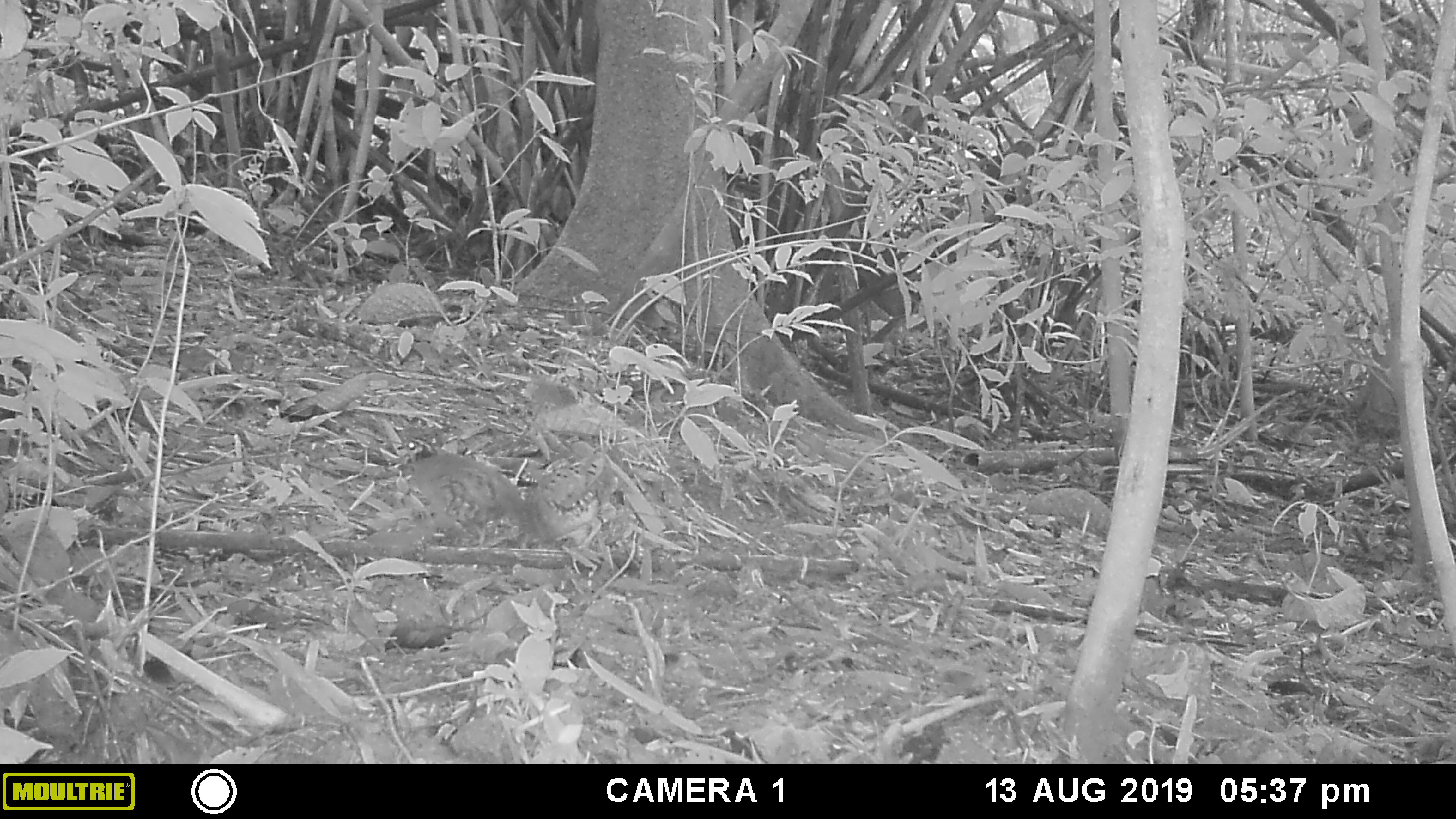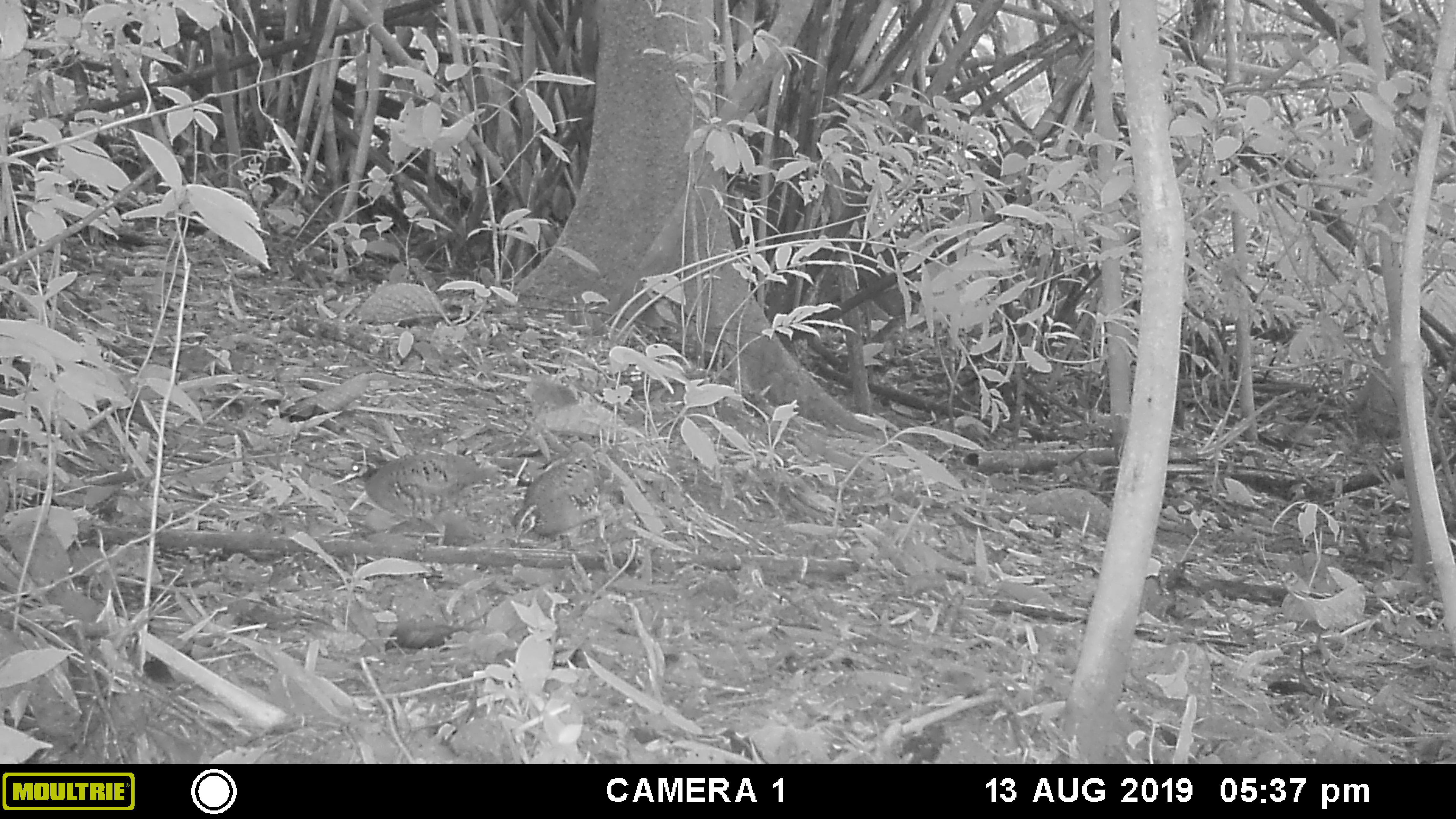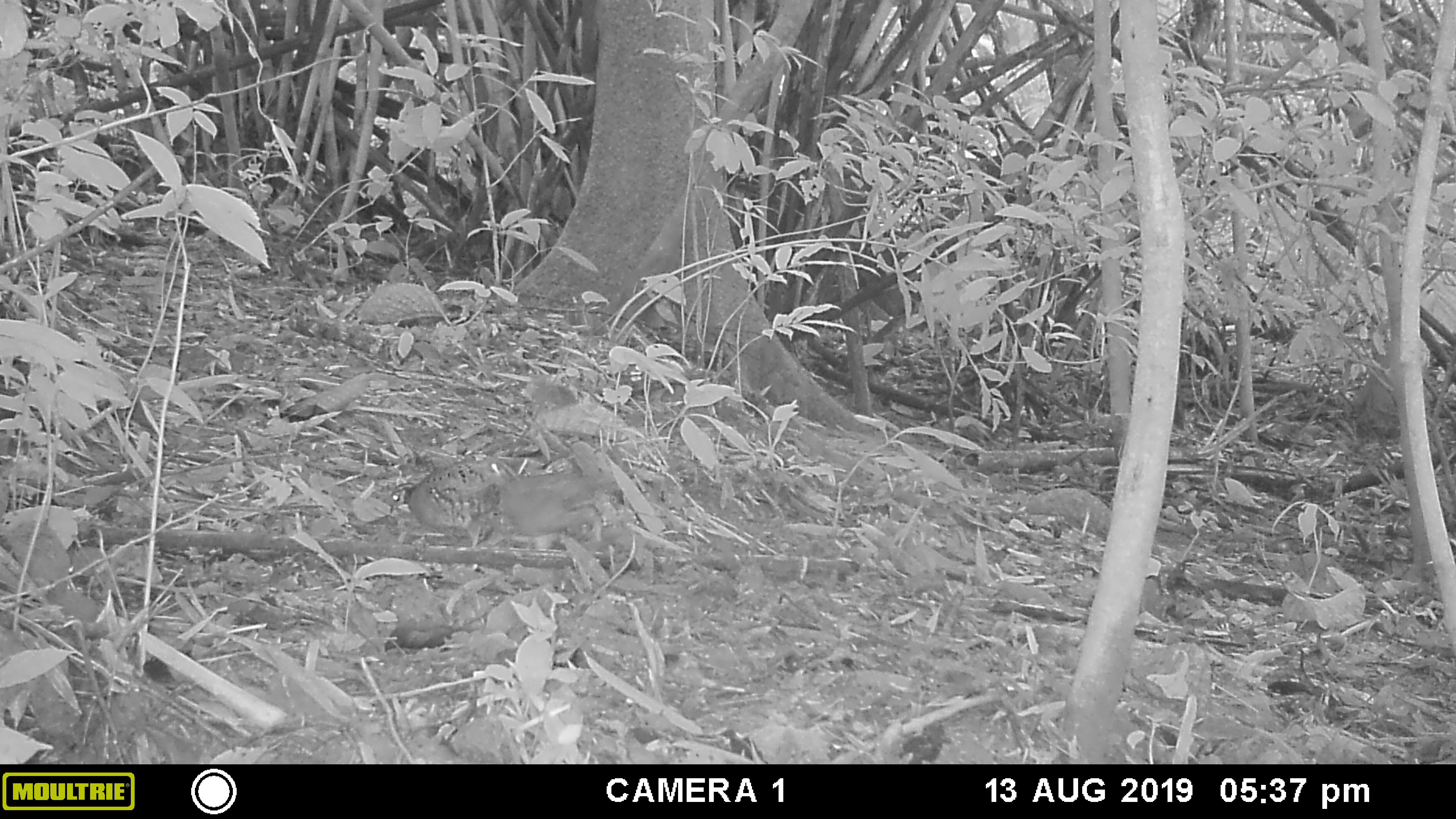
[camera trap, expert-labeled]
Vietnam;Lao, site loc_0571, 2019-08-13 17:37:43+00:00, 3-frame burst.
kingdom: Animalia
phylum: Chordata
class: Aves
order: Galliformes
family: Phasianidae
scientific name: Phasianidae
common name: partridge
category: unidentified partridge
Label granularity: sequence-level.